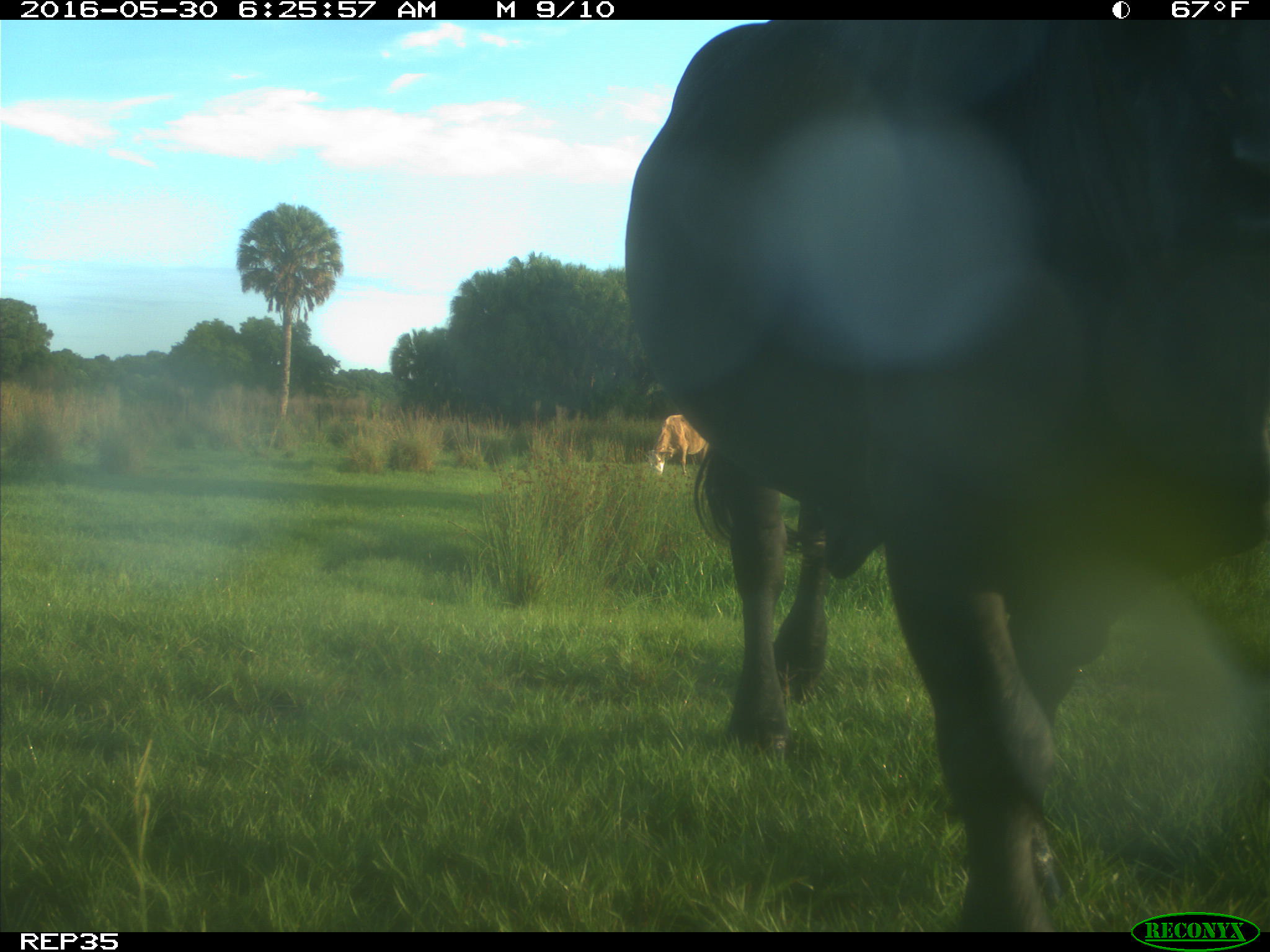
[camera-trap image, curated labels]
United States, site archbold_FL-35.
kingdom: Animalia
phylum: Chordata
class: Mammalia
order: Artiodactyla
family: Bovidae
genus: Bos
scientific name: Bos taurus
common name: domestic cow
Bos taurus (domestic cow).